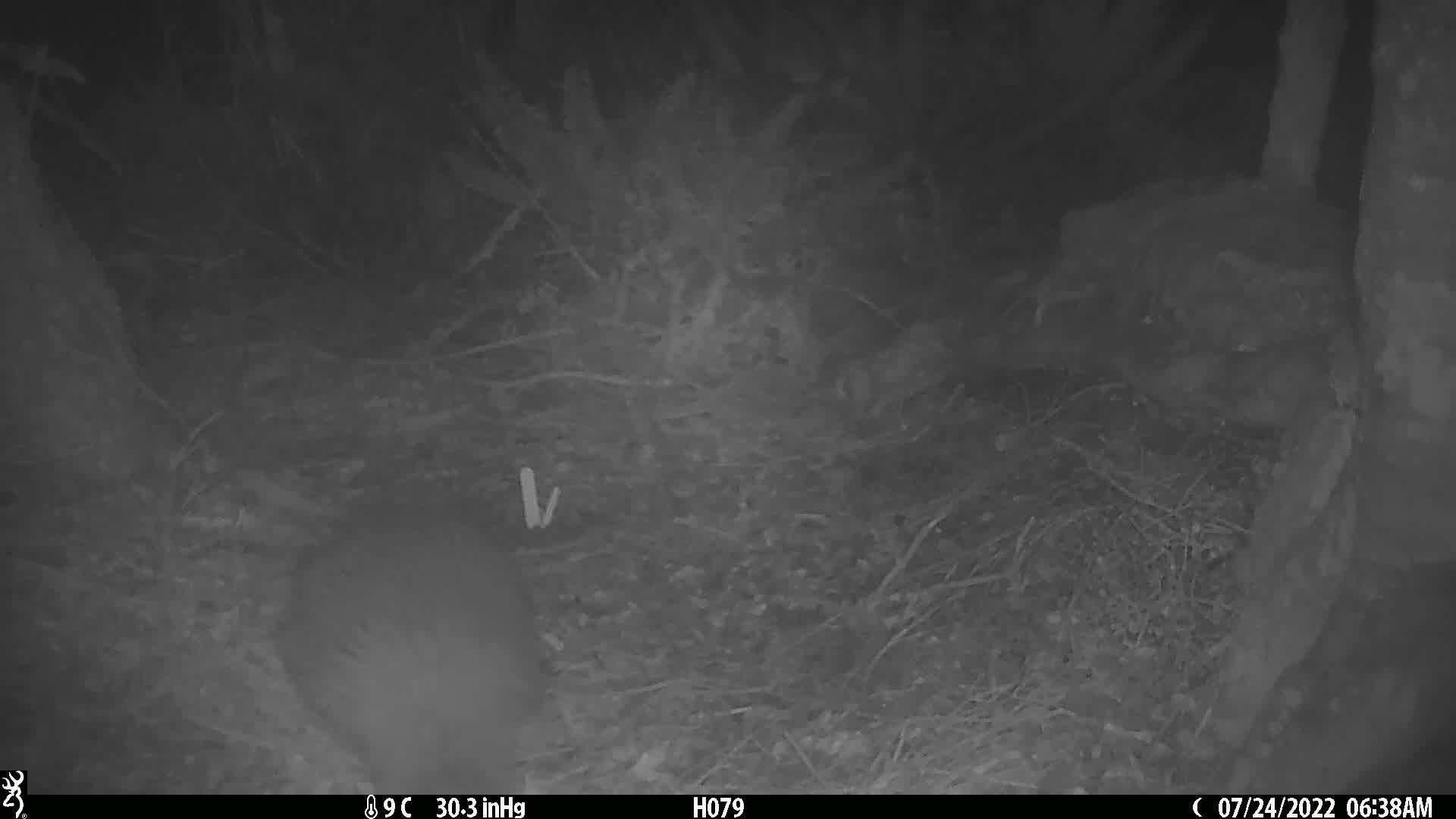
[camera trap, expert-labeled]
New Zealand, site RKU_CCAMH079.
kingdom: Animalia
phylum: Chordata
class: Aves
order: Apterygiformes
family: Apterygidae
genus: Apteryx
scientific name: Apteryx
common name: kiwi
Kiwi (Apteryx).